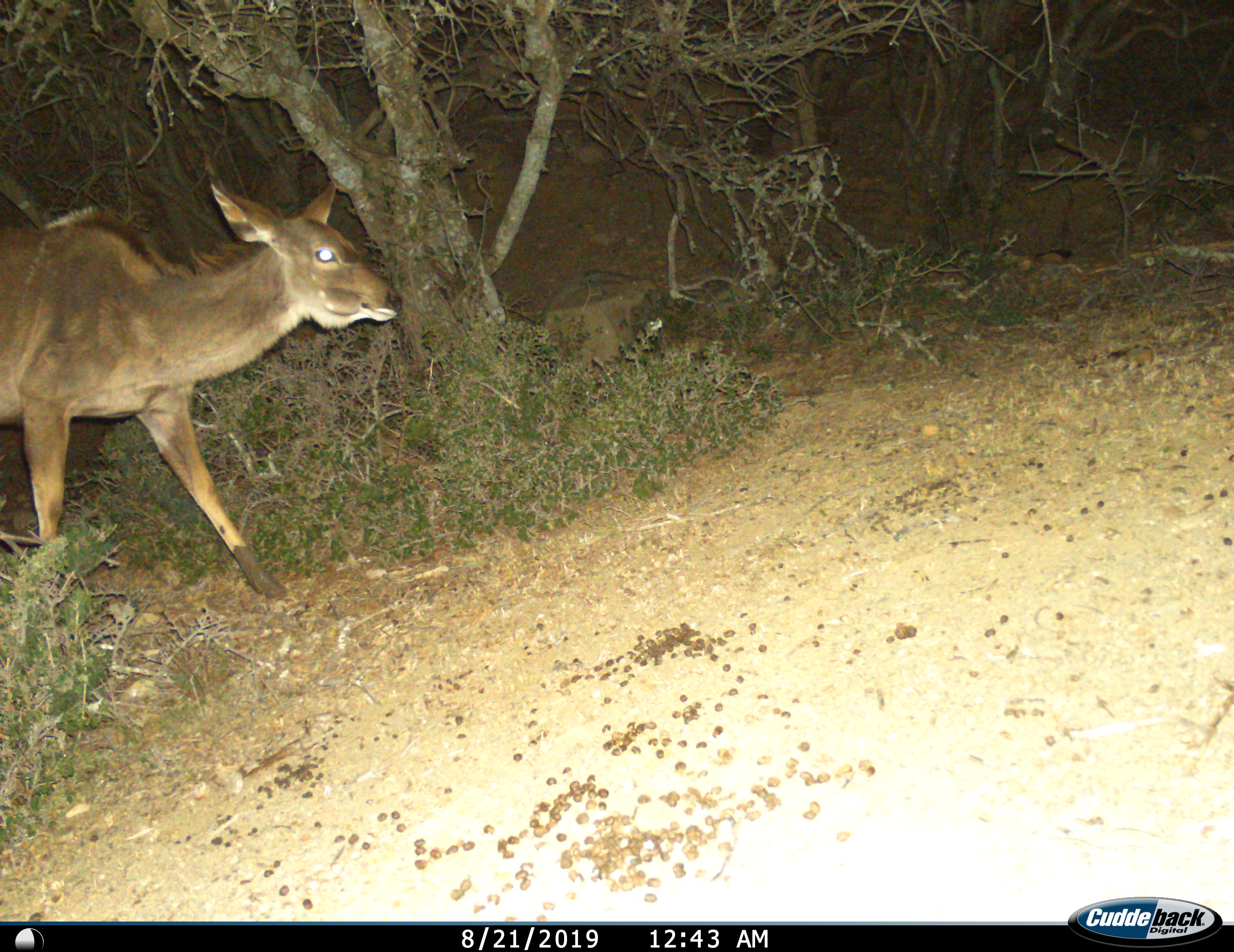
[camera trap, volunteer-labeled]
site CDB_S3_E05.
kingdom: Animalia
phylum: Chordata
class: Mammalia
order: Artiodactyla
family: Bovidae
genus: Tragelaphus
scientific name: Tragelaphus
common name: kudu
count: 1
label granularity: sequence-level